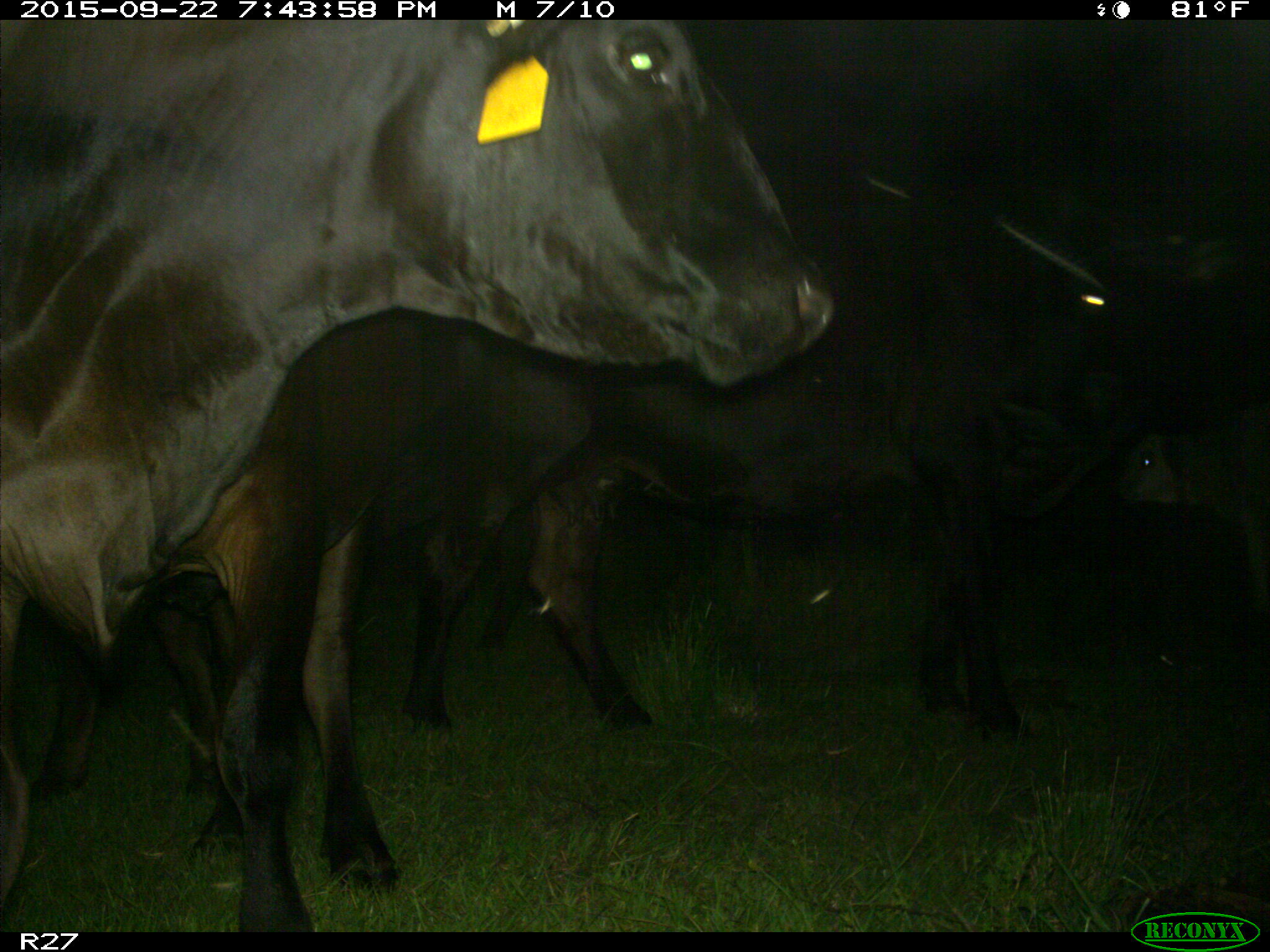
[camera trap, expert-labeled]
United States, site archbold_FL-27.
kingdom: Animalia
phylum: Chordata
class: Mammalia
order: Artiodactyla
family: Bovidae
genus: Bos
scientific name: Bos taurus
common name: domestic cow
Bos taurus (domestic cow).